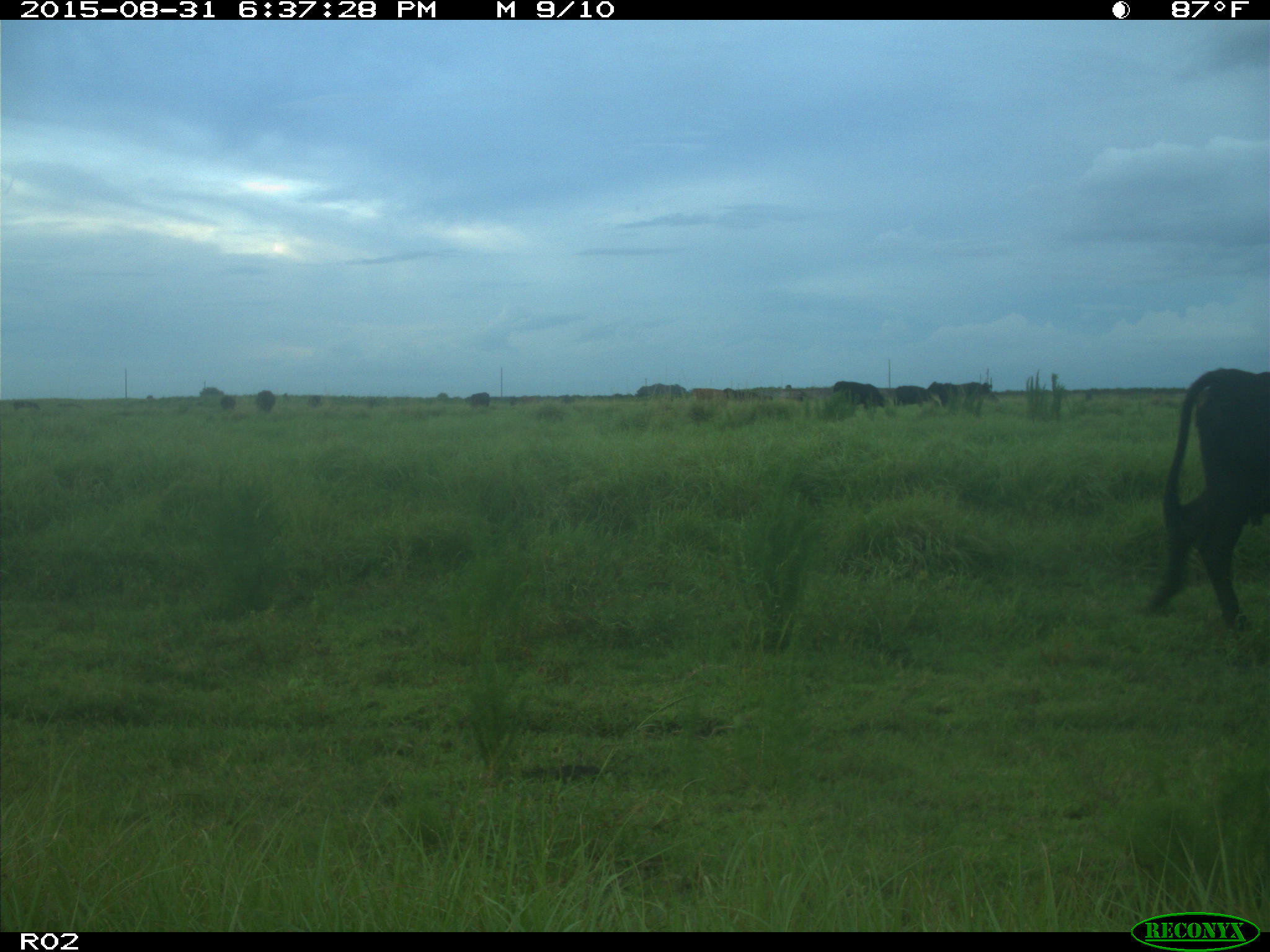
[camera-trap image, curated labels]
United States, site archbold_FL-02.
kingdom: Animalia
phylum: Chordata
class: Mammalia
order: Artiodactyla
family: Bovidae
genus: Bos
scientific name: Bos taurus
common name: domestic cow